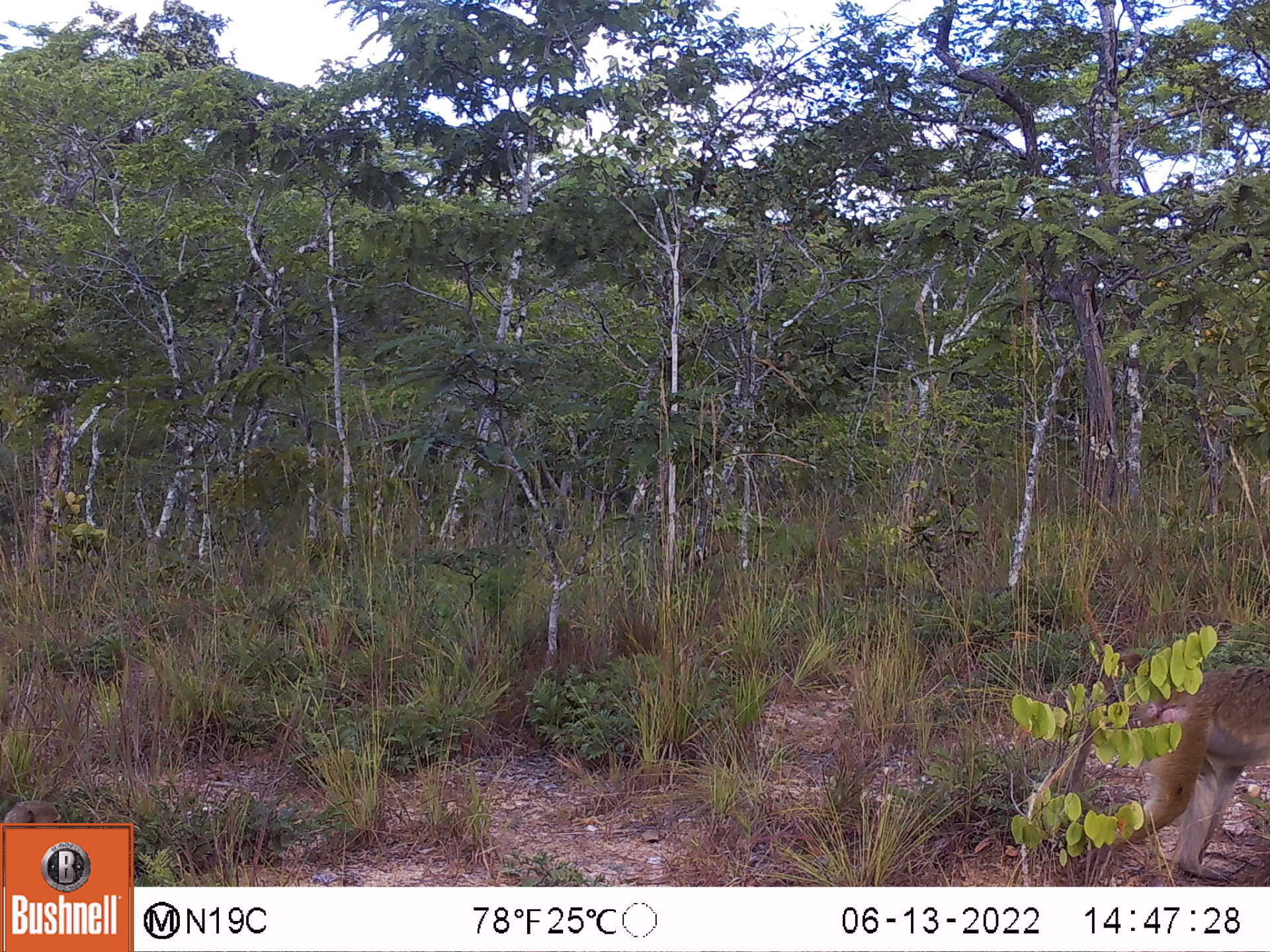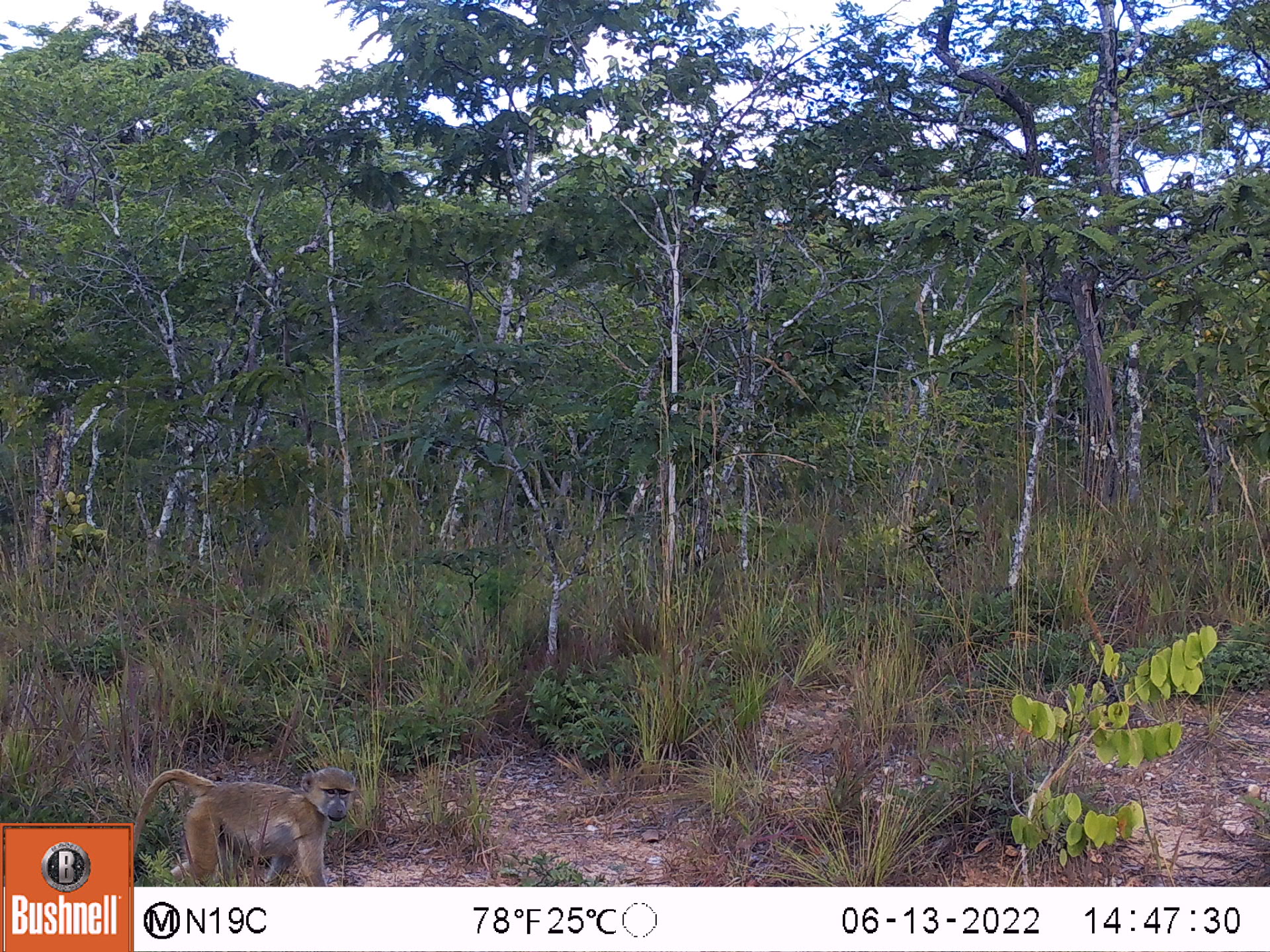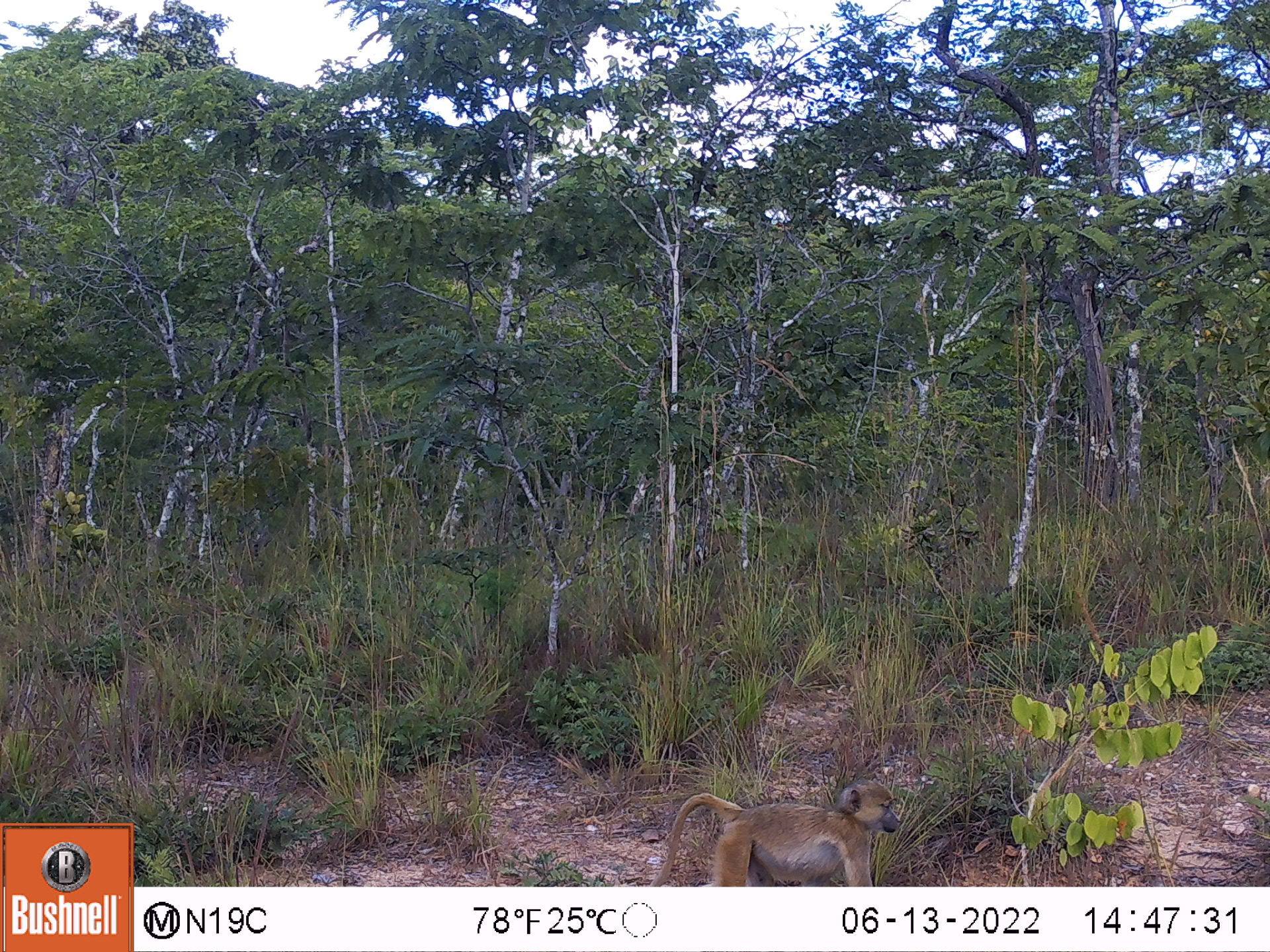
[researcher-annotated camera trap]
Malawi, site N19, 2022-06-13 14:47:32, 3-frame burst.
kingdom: Animalia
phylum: Chordata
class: Mammalia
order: Primates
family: Cercopithecidae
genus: Papio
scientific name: Papio cynocephalus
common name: yellow baboon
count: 1